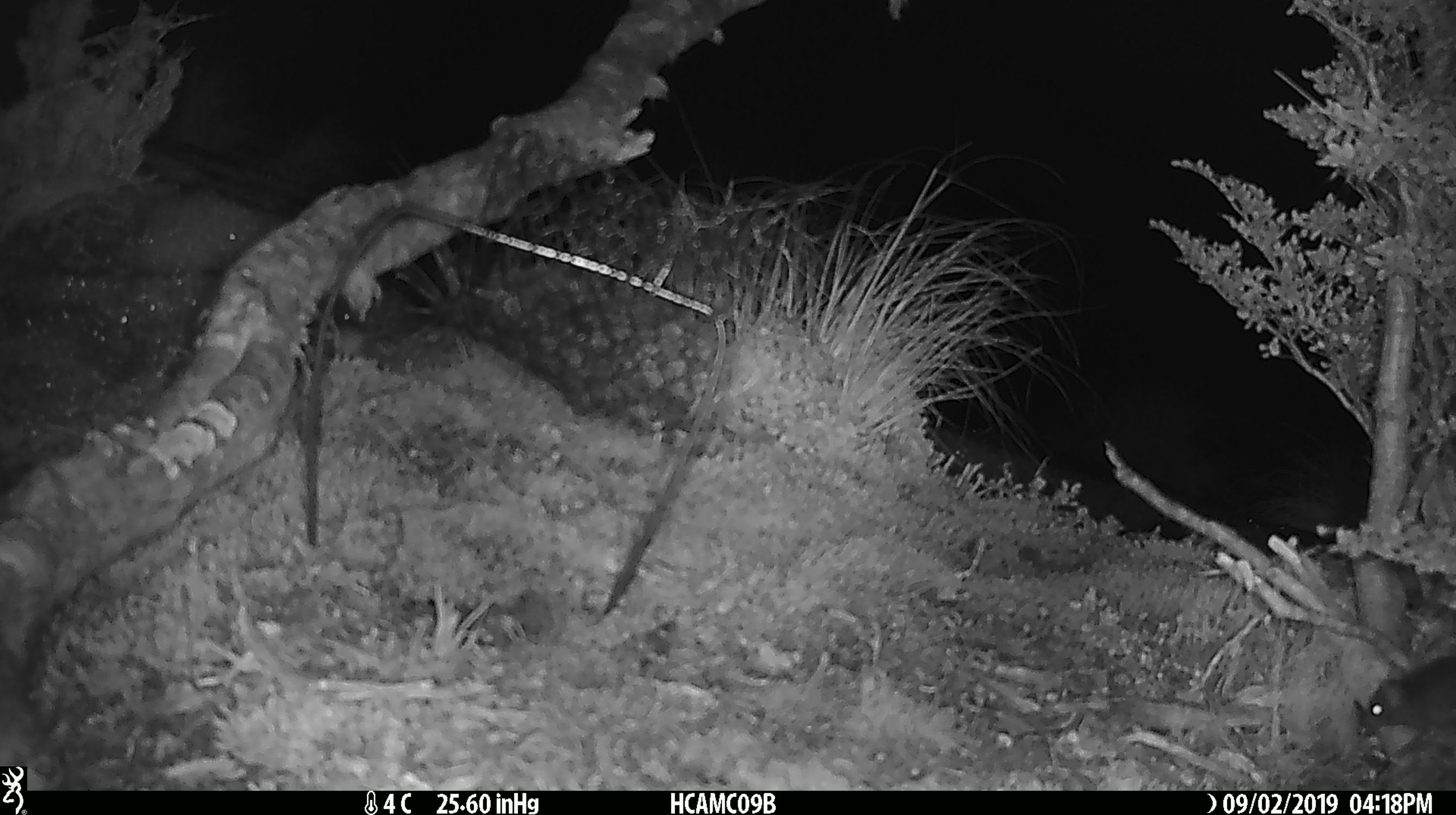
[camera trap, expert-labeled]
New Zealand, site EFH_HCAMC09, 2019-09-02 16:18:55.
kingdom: Animalia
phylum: Chordata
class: Mammalia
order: Rodentia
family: Muridae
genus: Mus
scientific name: Mus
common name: mouse